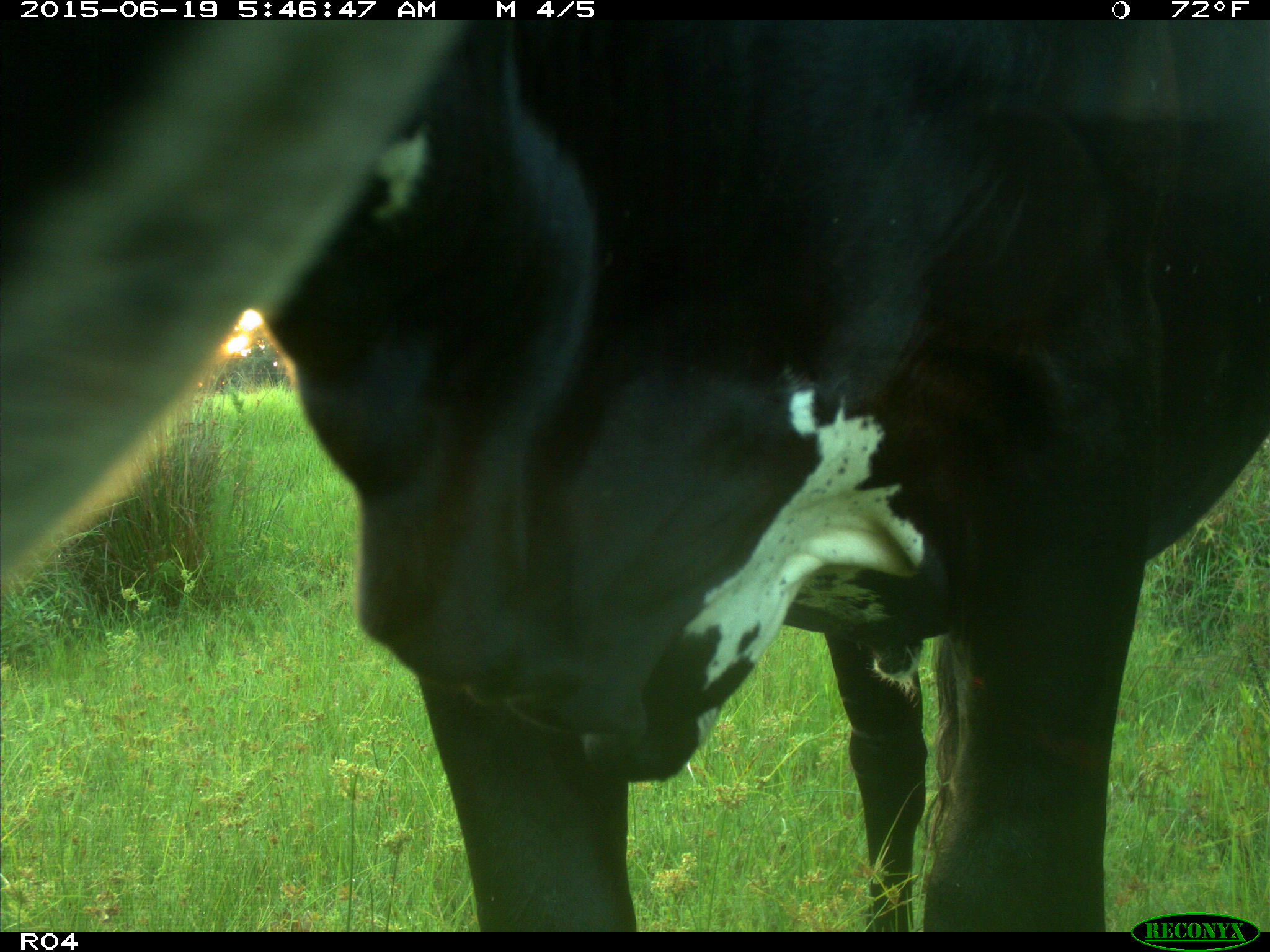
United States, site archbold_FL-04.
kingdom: Animalia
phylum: Chordata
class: Mammalia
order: Artiodactyla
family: Bovidae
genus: Bos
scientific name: Bos taurus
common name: domestic cow